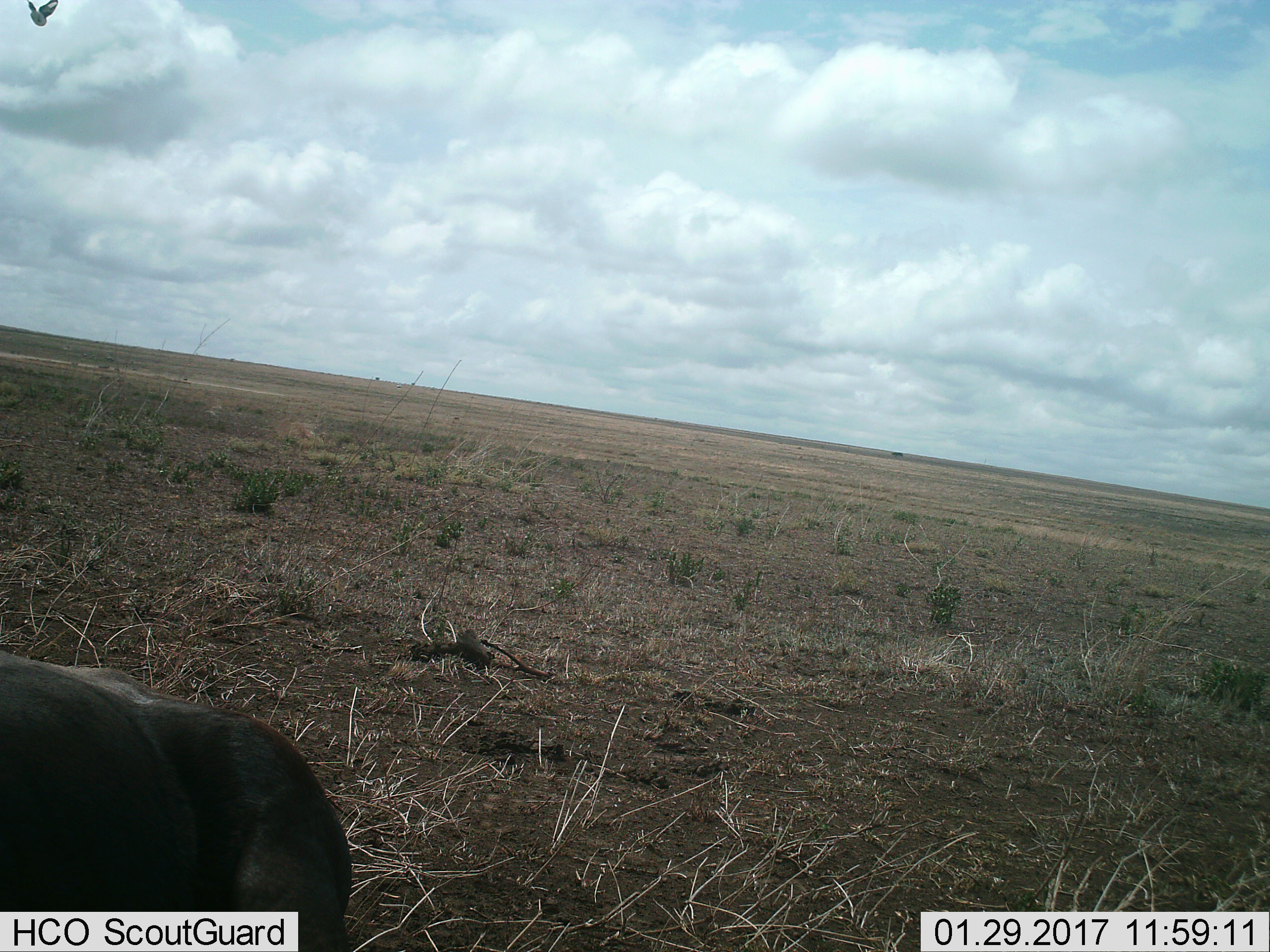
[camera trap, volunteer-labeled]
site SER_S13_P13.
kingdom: Animalia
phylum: Chordata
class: Mammalia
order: Artiodactyla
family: Bovidae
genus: Connochaetes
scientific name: Connochaetes taurinus taurinus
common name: blue wildebeest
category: wildebeestblue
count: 1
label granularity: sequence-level